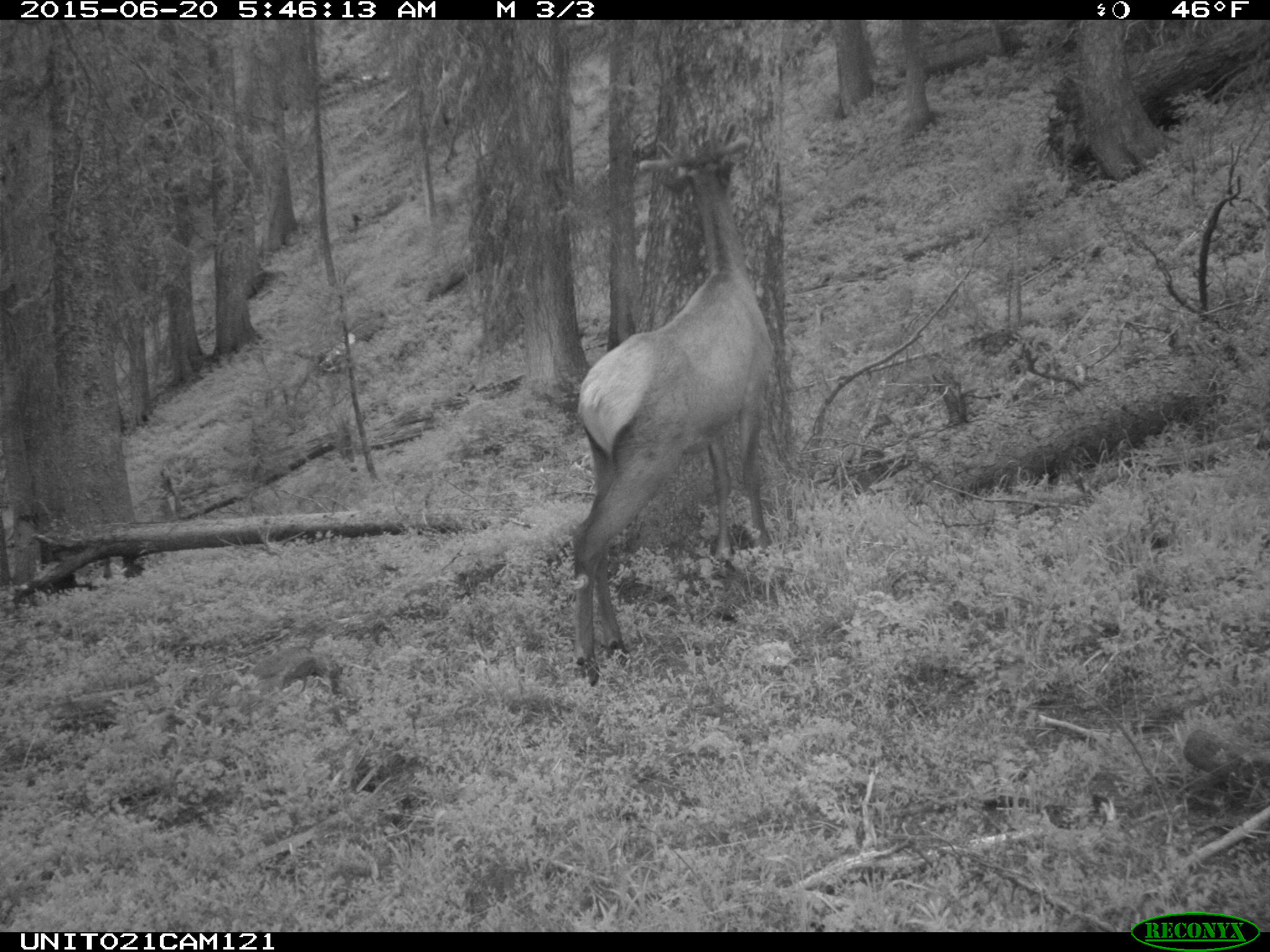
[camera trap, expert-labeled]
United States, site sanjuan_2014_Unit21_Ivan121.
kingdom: Animalia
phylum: Chordata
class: Mammalia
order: Artiodactyla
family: Cervidae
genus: Cervus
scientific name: Cervus elaphus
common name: red deer